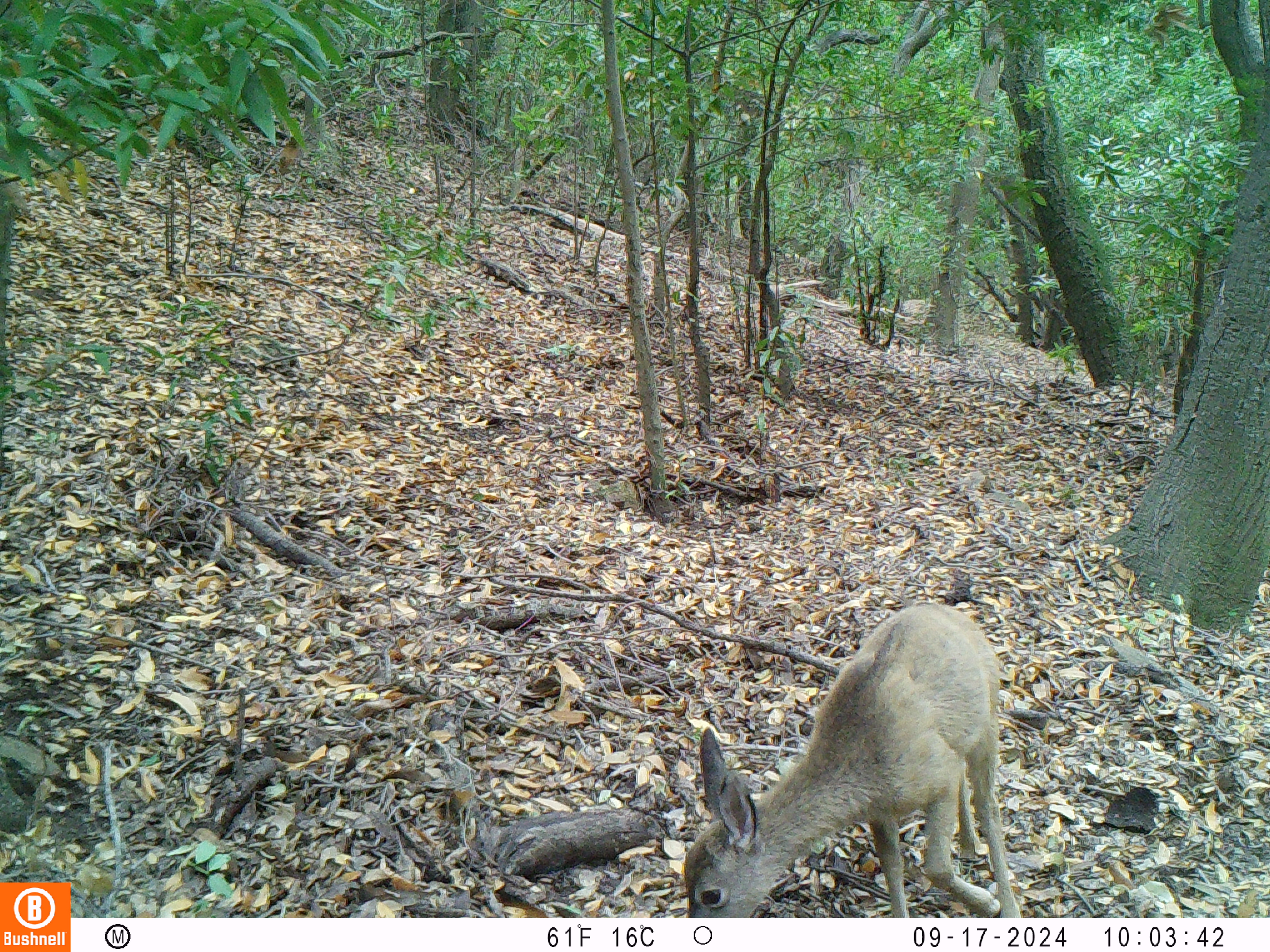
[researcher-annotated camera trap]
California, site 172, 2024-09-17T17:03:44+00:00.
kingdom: Animalia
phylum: Chordata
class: Mammalia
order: Artiodactyla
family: Cervidae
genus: Odocoileus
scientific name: Odocoileus hemionus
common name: mule deer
Mule deer (Odocoileus hemionus).